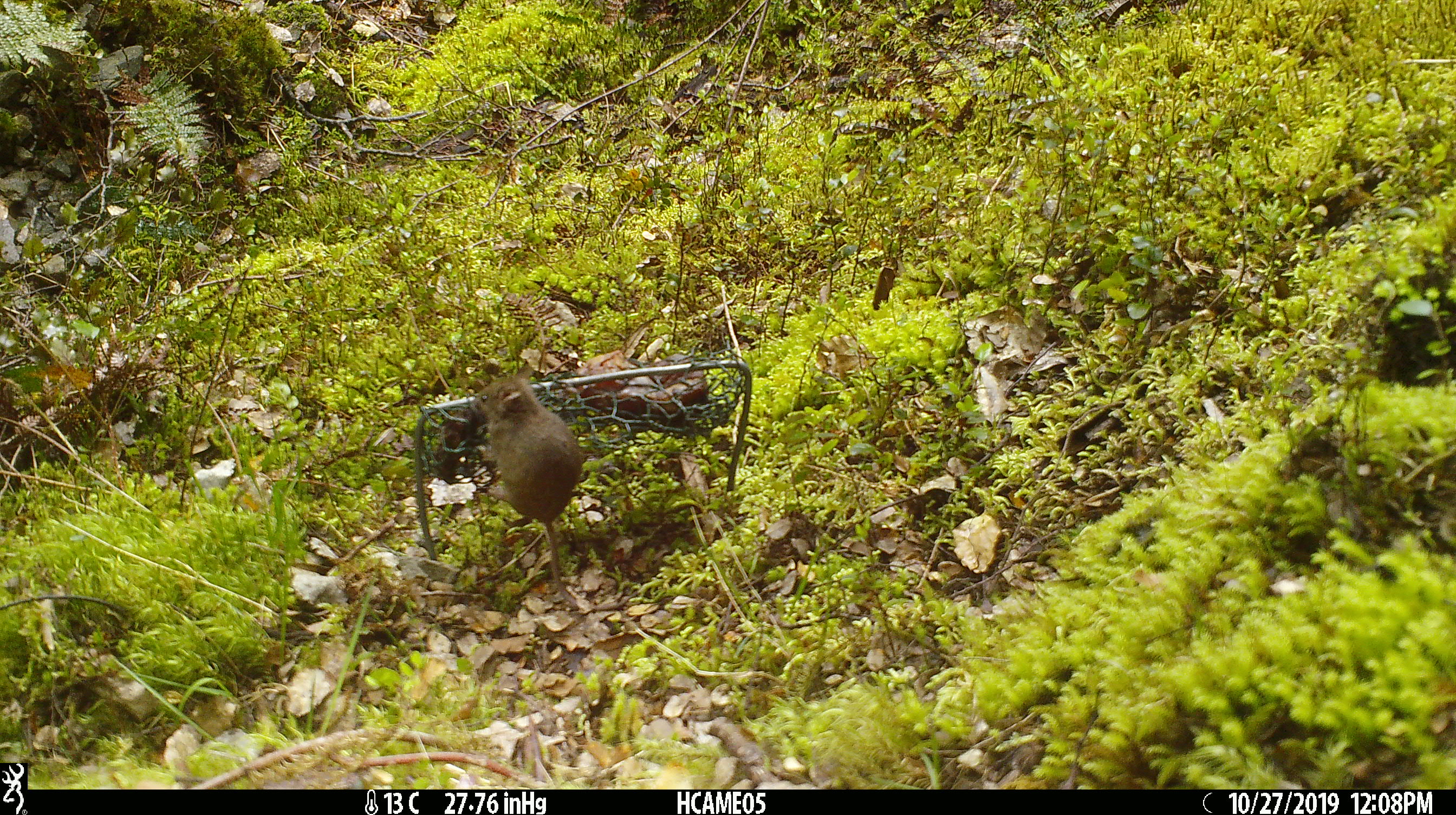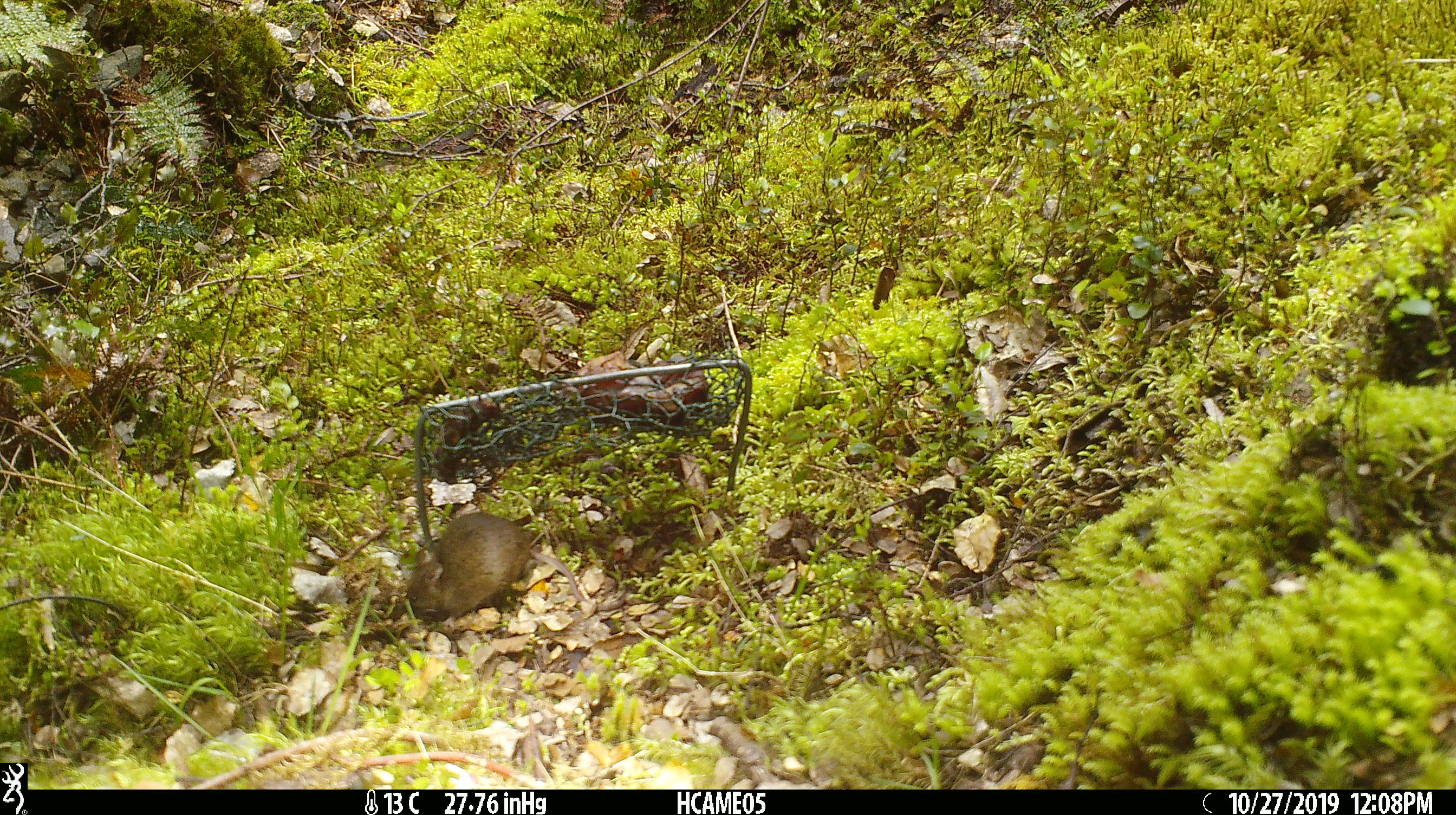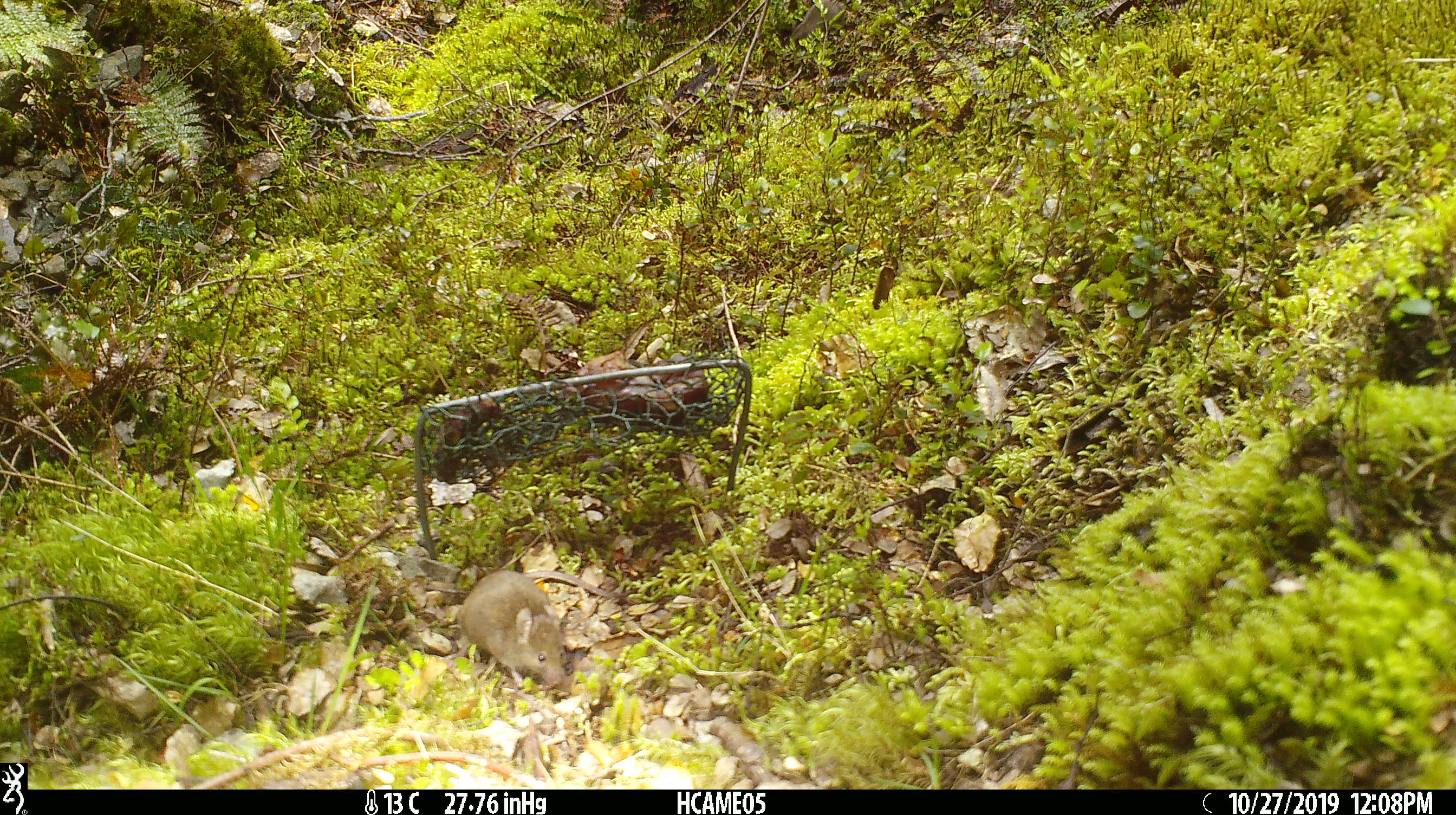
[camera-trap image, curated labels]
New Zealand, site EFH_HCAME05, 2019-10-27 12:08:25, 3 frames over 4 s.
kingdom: Animalia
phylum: Chordata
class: Mammalia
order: Rodentia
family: Muridae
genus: Mus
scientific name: Mus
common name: mouse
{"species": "mouse (Mus)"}